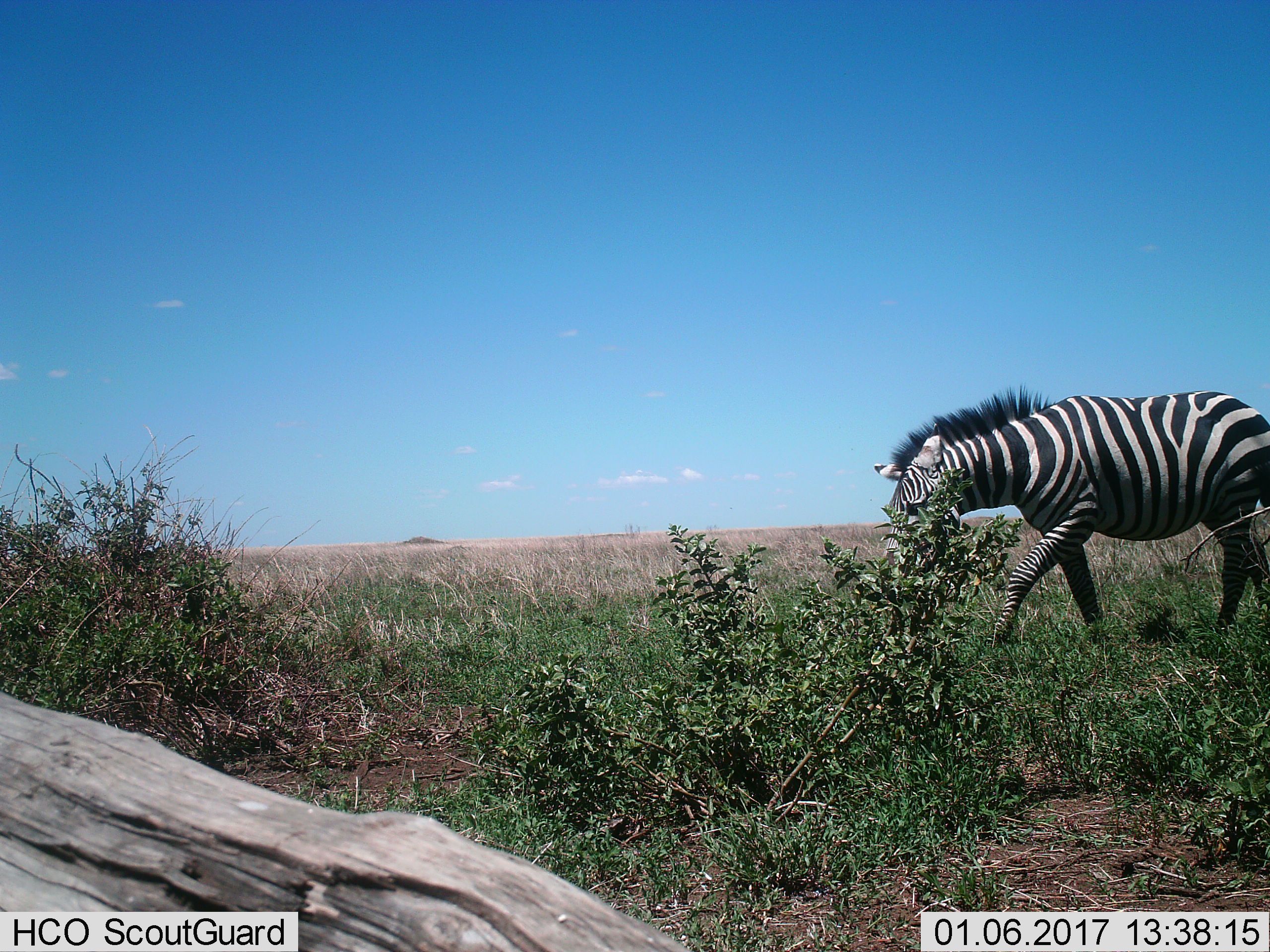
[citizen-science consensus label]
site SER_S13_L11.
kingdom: Animalia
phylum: Chordata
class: Mammalia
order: Perissodactyla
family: Equidae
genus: Equus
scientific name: Equus quagga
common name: plains zebra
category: zebraplains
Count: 1.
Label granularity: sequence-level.